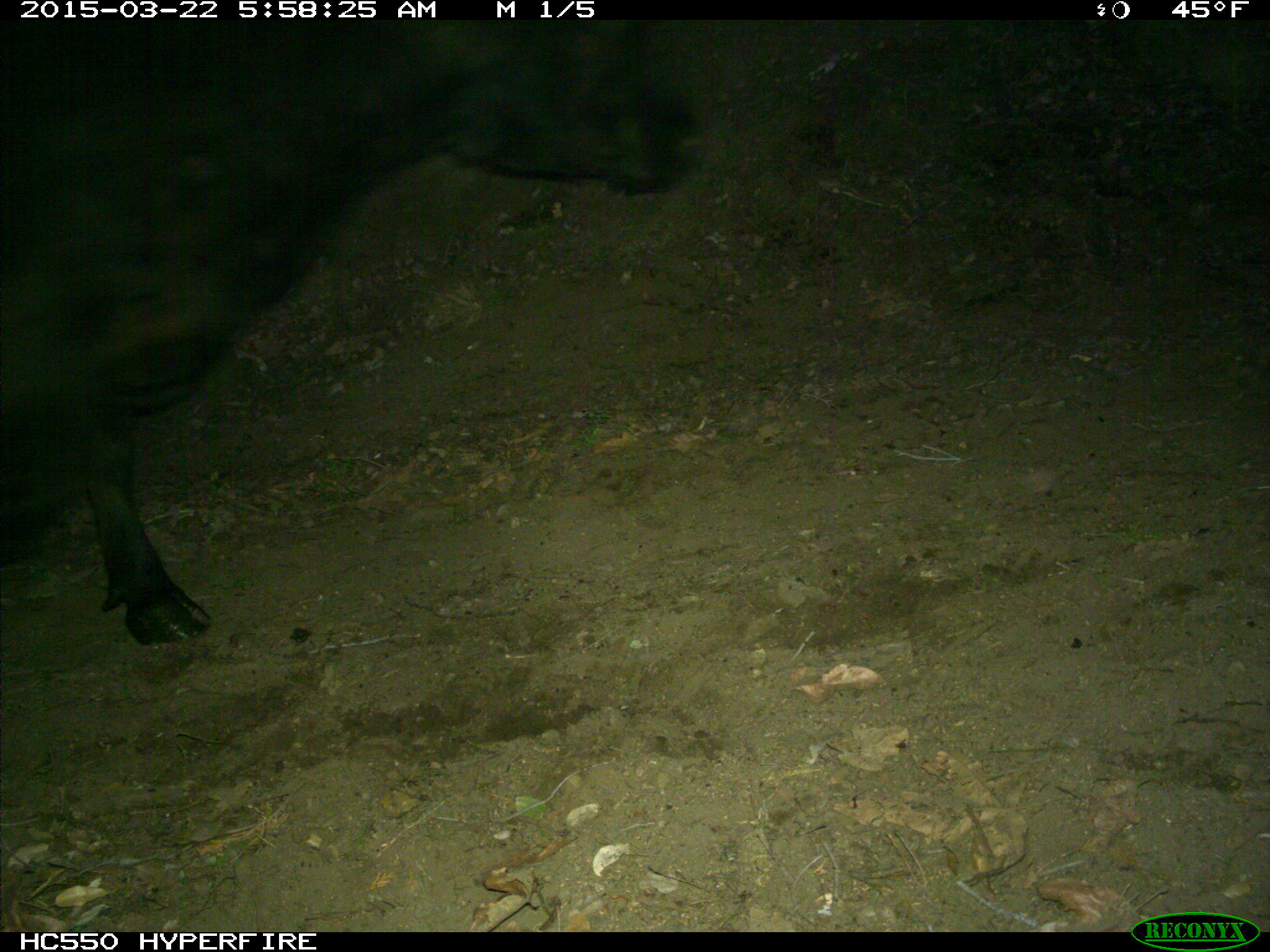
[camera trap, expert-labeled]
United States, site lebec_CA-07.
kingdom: Animalia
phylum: Chordata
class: Mammalia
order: Artiodactyla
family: Bovidae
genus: Bos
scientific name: Bos taurus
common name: domestic cow